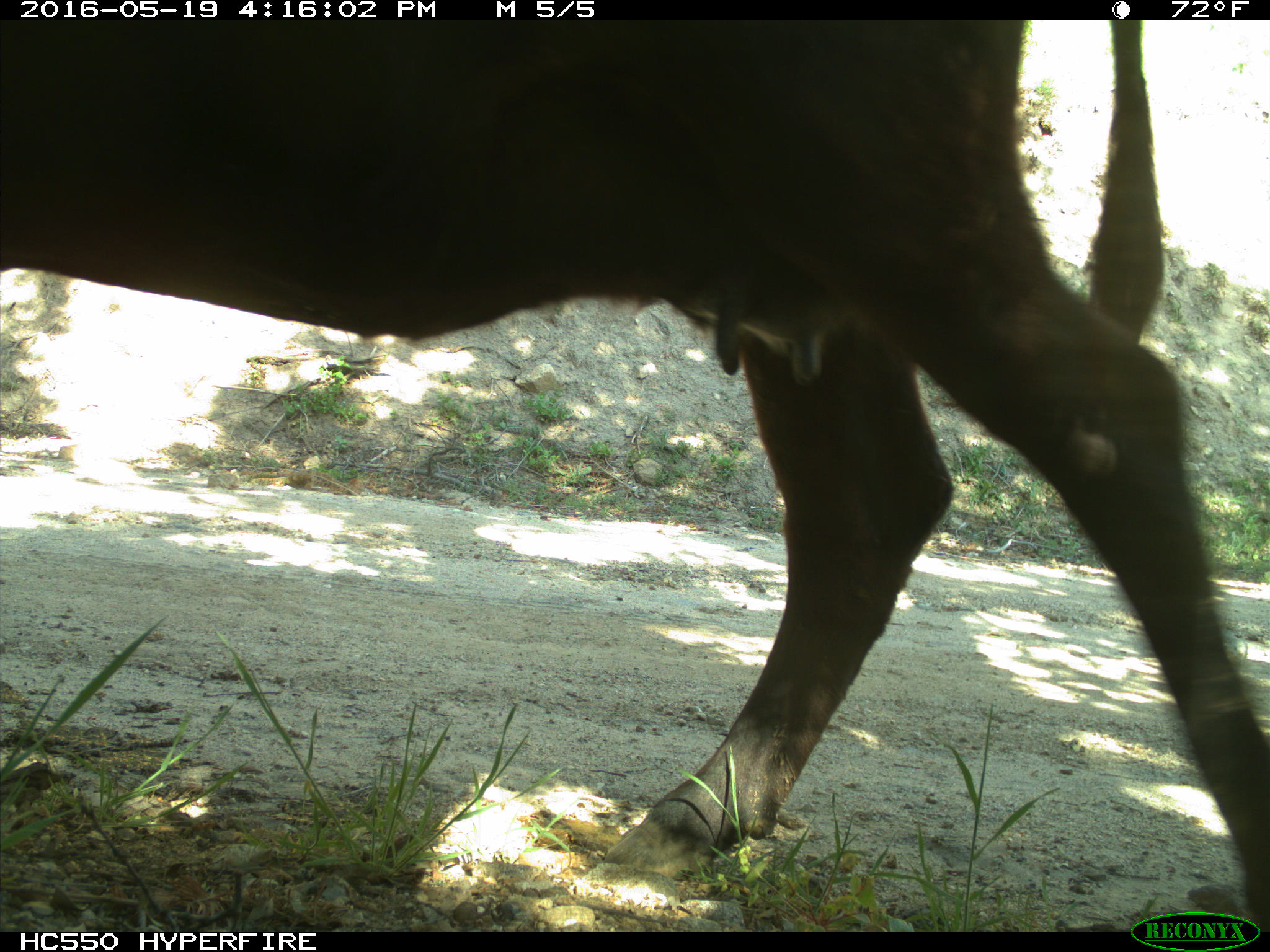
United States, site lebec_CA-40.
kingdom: Animalia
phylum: Chordata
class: Mammalia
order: Artiodactyla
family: Bovidae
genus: Bos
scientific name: Bos taurus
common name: domestic cow